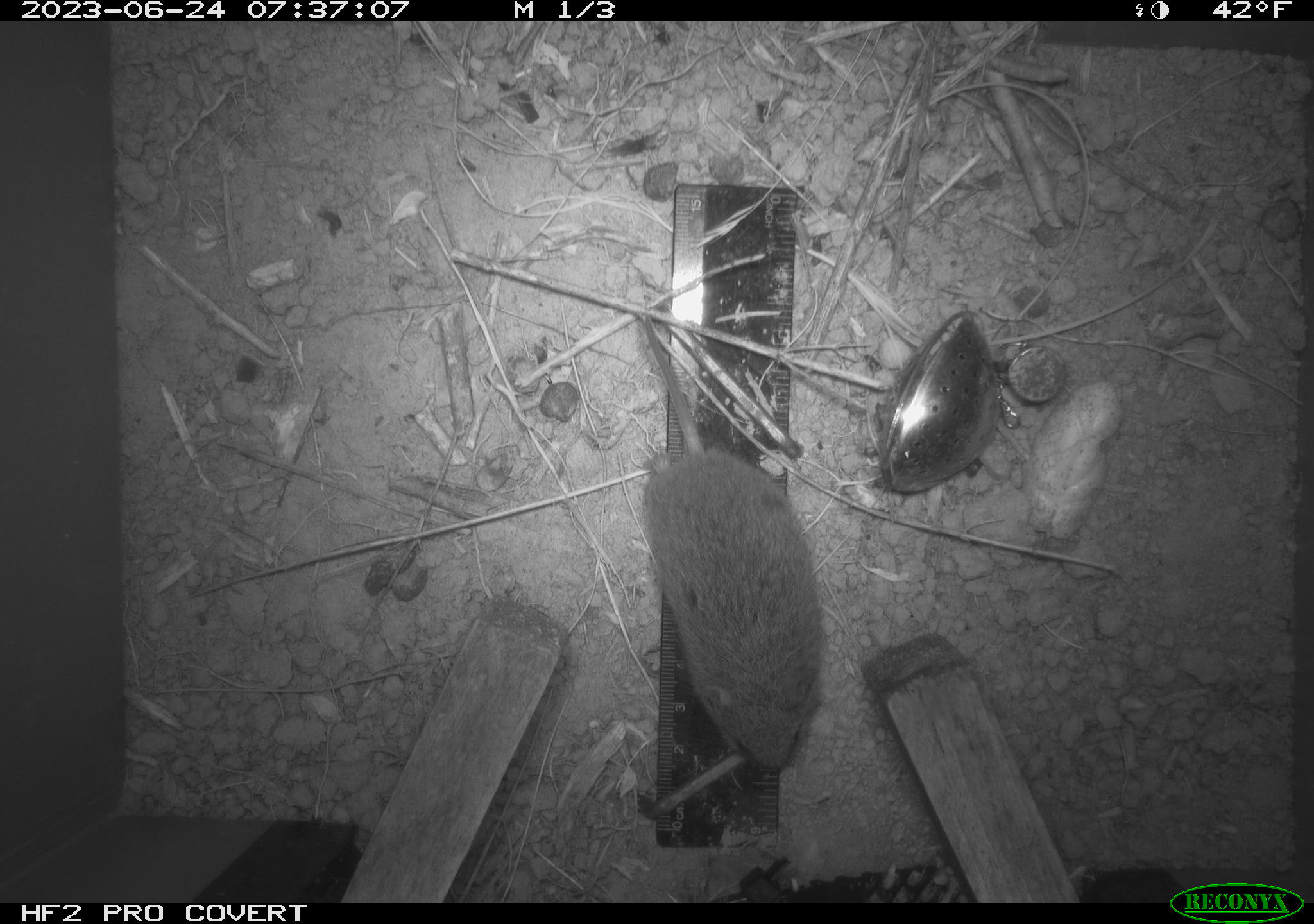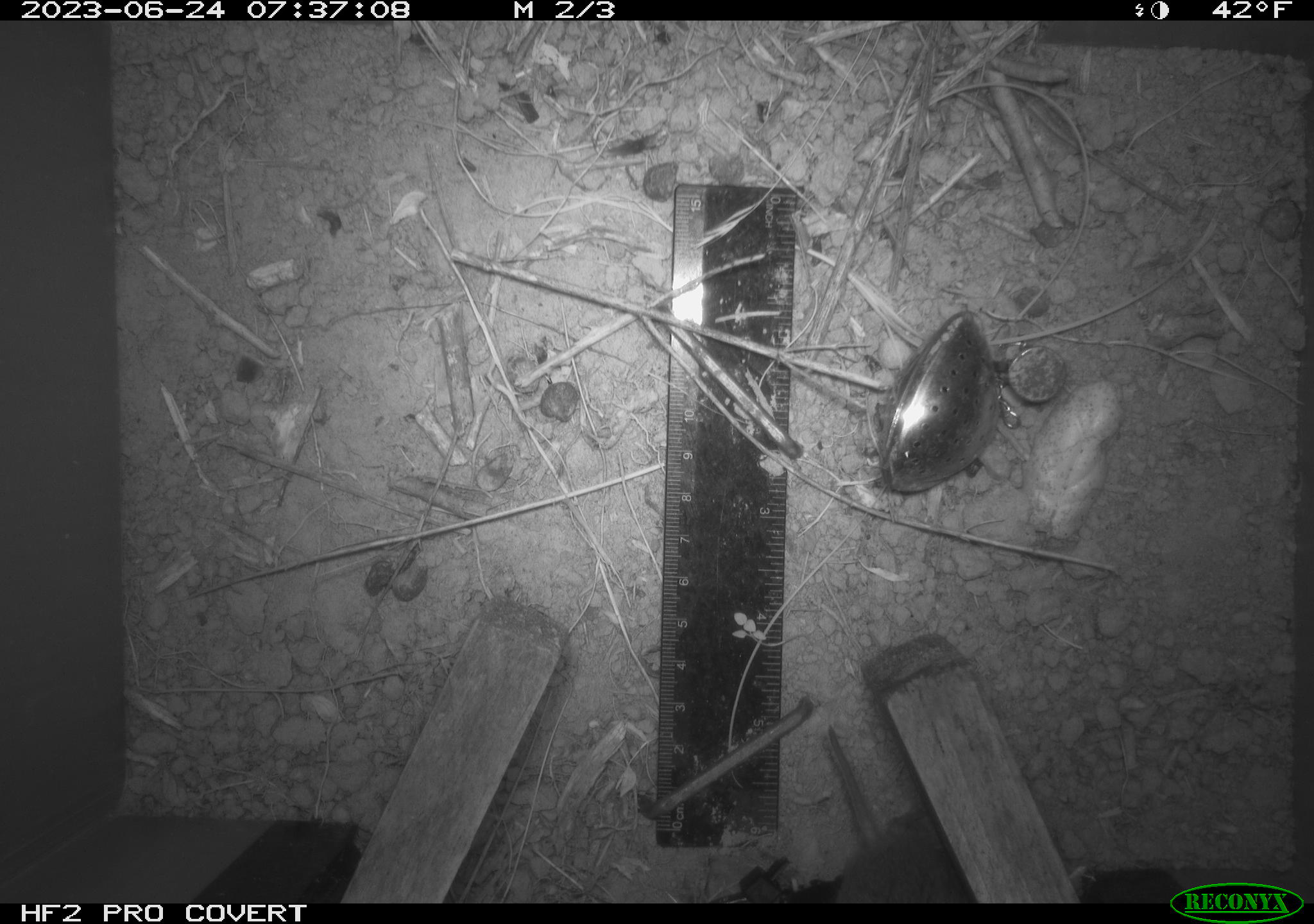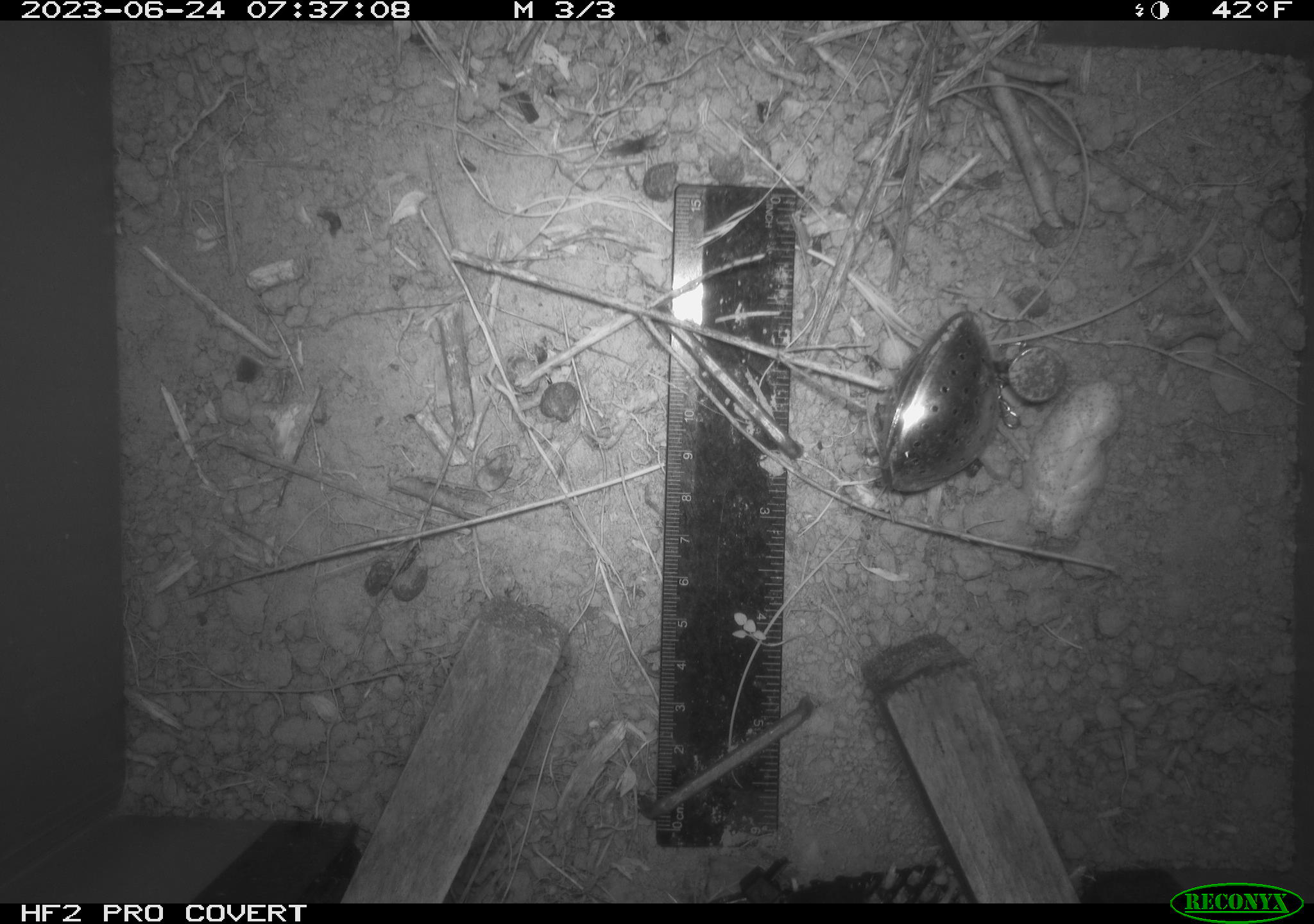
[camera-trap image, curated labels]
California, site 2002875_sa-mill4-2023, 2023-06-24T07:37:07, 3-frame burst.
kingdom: Animalia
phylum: Chordata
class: Mammalia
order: Rodentia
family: Cricetidae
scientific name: Arvicolinae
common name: voles, lemmings, and muskrats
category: arvicolinae subfamily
Arvicolinae subfamily (voles, lemmings, and muskrats) (Arvicolinae).